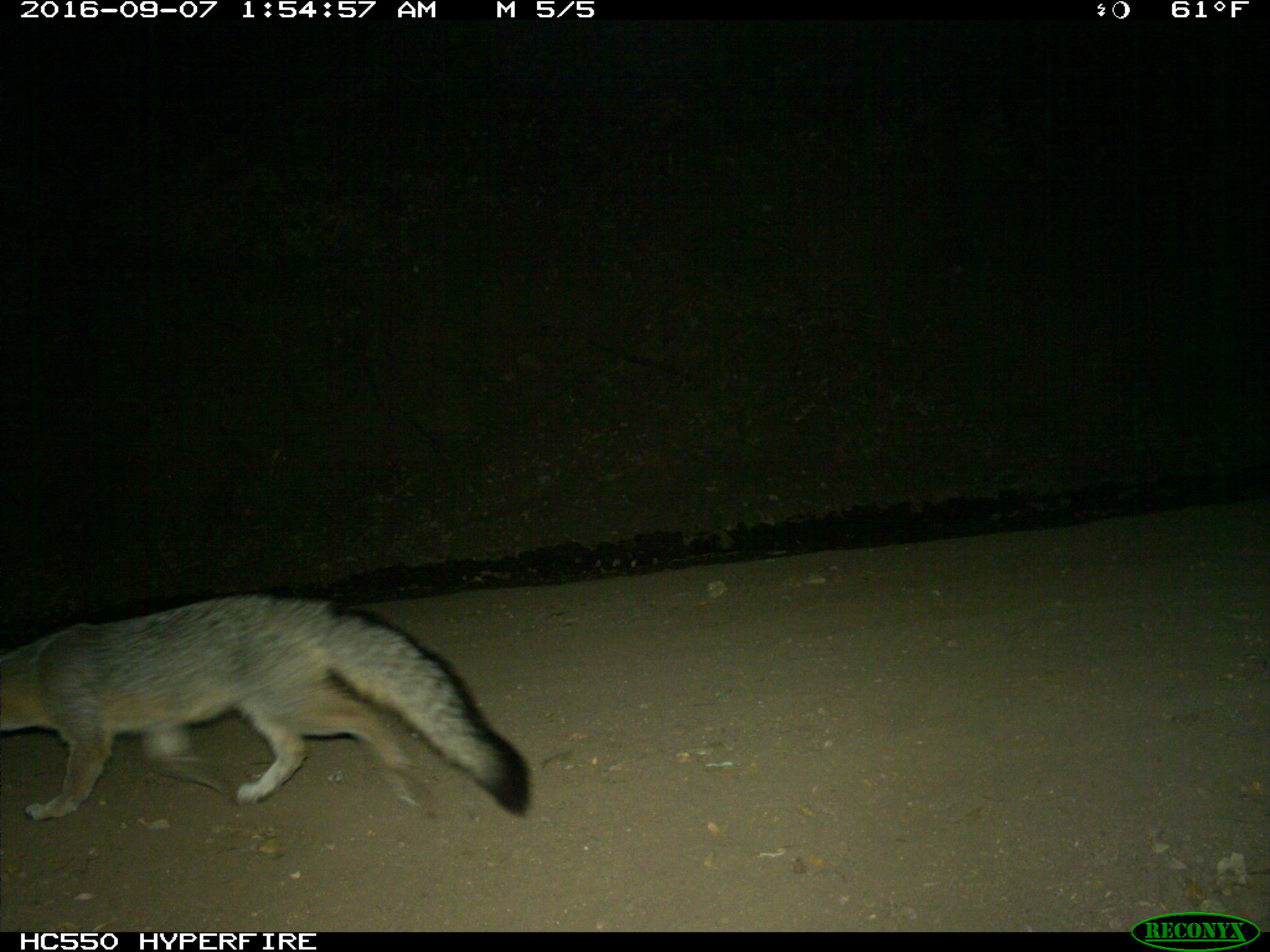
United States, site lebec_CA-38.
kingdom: Animalia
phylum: Chordata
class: Mammalia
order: Carnivora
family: Canidae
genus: Urocyon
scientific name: Urocyon cinereoargenteus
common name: gray fox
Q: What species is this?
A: Urocyon cinereoargenteus (gray fox).